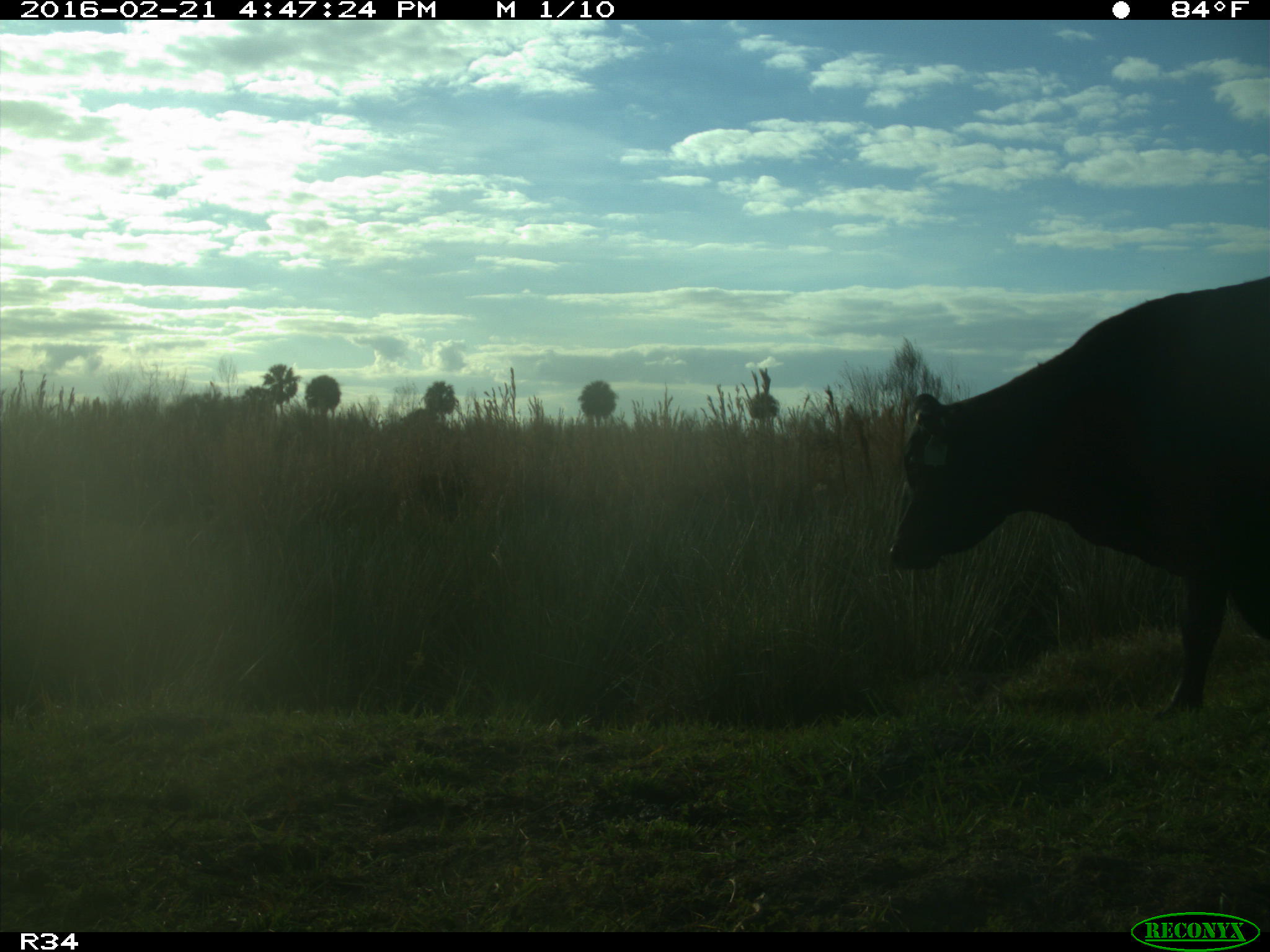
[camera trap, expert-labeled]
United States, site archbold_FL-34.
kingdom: Animalia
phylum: Chordata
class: Mammalia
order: Artiodactyla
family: Bovidae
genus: Bos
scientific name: Bos taurus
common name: domestic cow